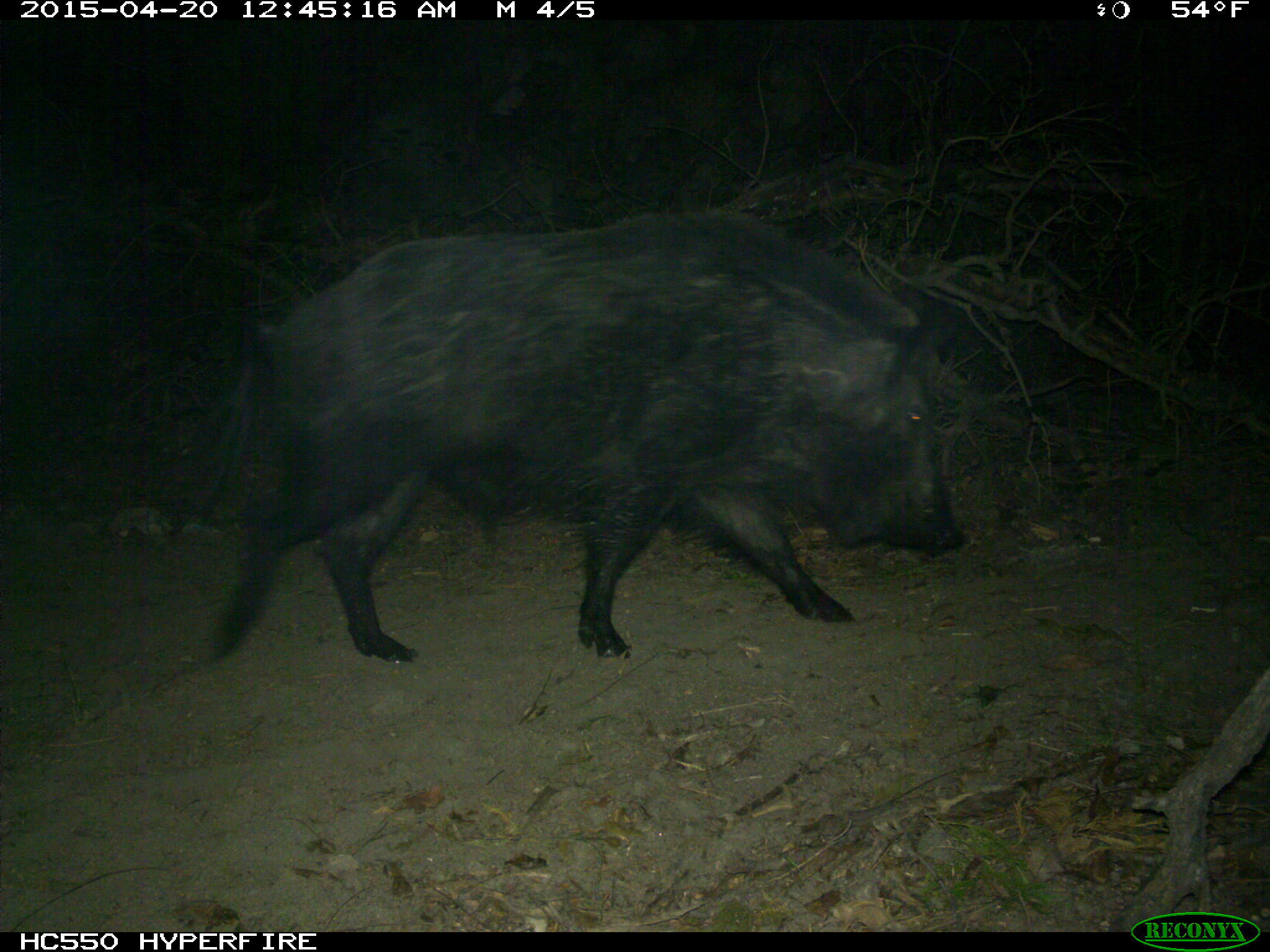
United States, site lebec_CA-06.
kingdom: Animalia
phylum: Chordata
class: Mammalia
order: Artiodactyla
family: Suidae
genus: Sus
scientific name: Sus scrofa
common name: wild boar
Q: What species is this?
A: Sus scrofa (wild boar).